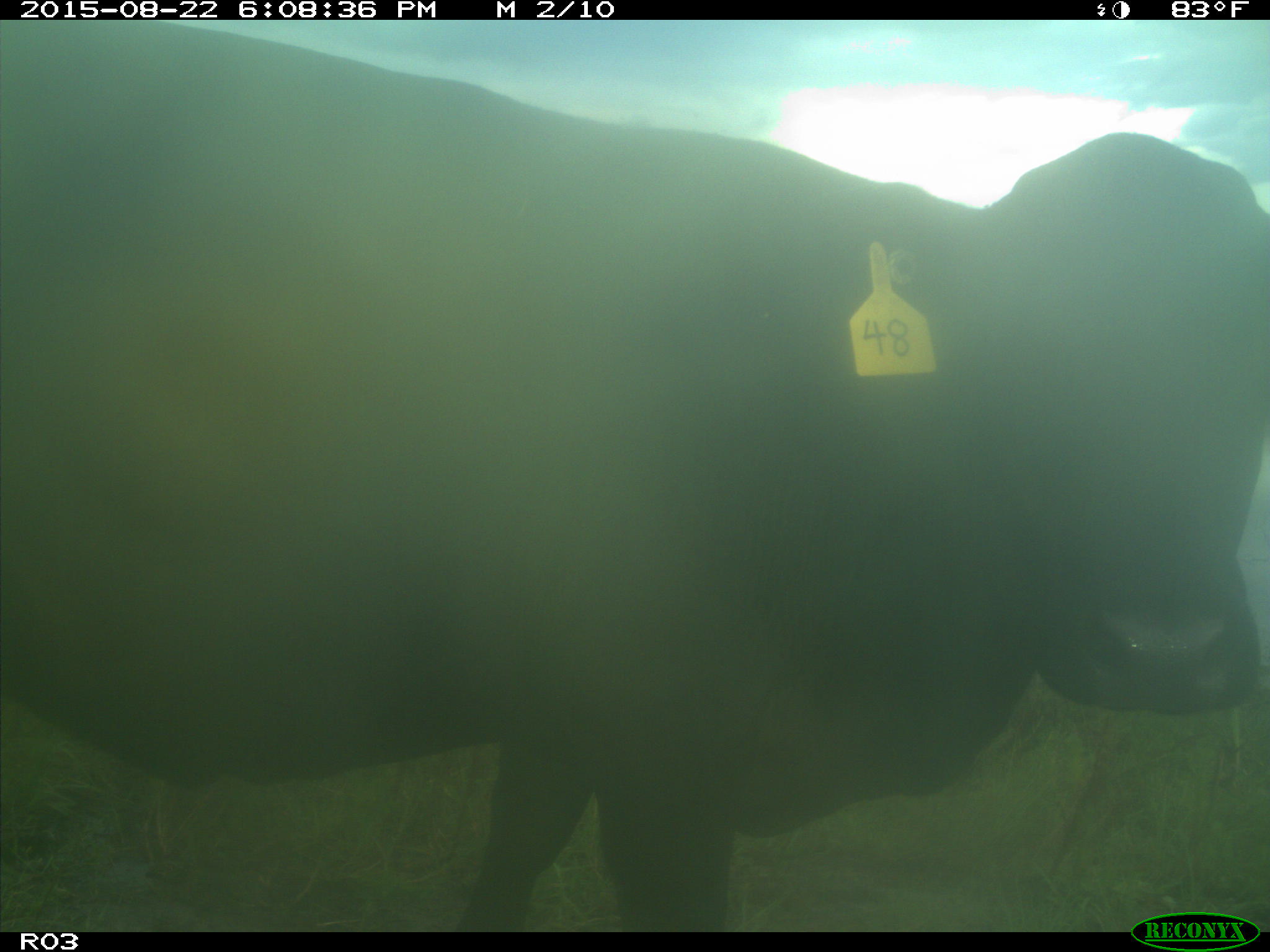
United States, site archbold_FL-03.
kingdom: Animalia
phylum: Chordata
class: Mammalia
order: Artiodactyla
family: Bovidae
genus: Bos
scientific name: Bos taurus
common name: domestic cow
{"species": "Bos taurus (domestic cow)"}